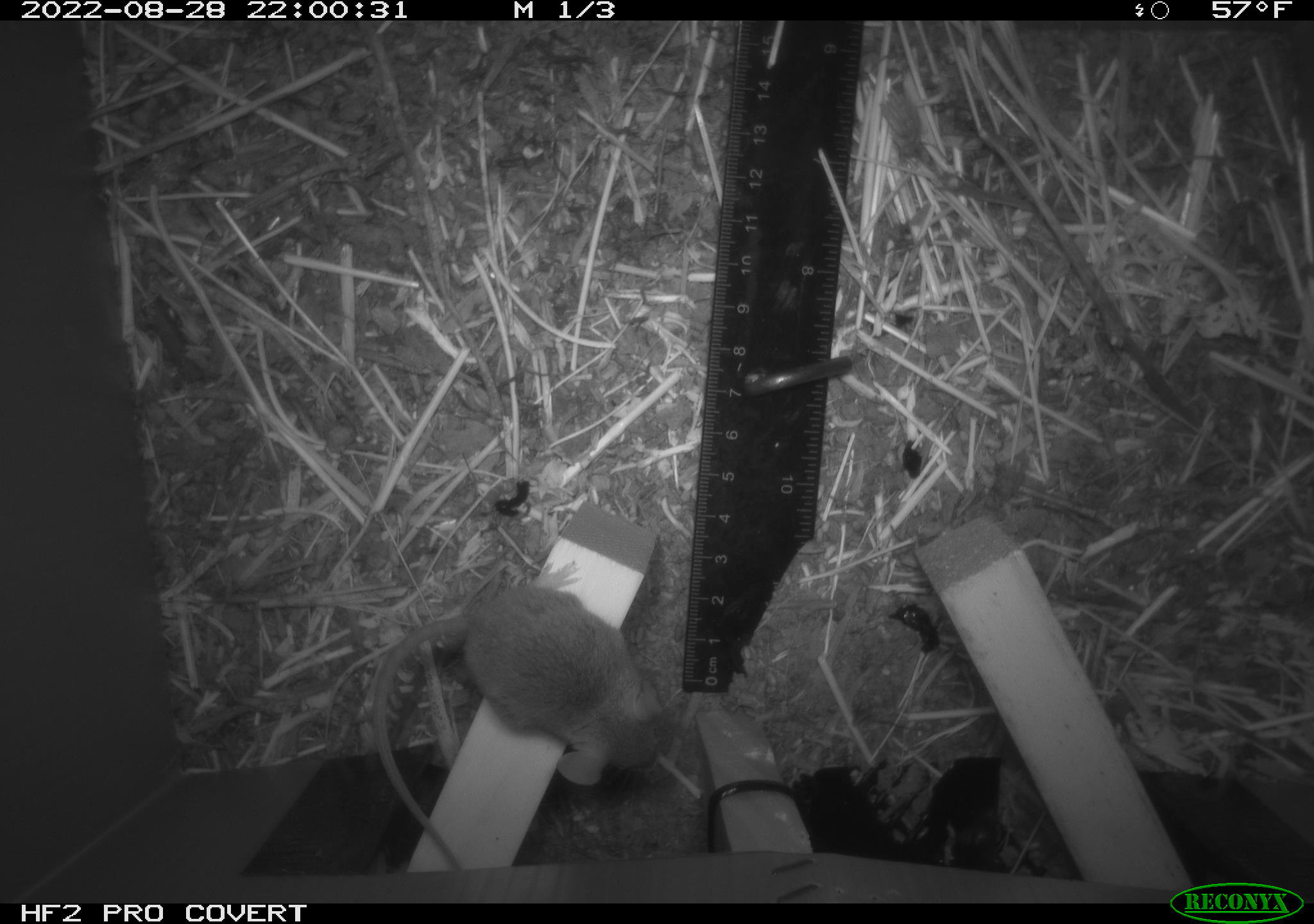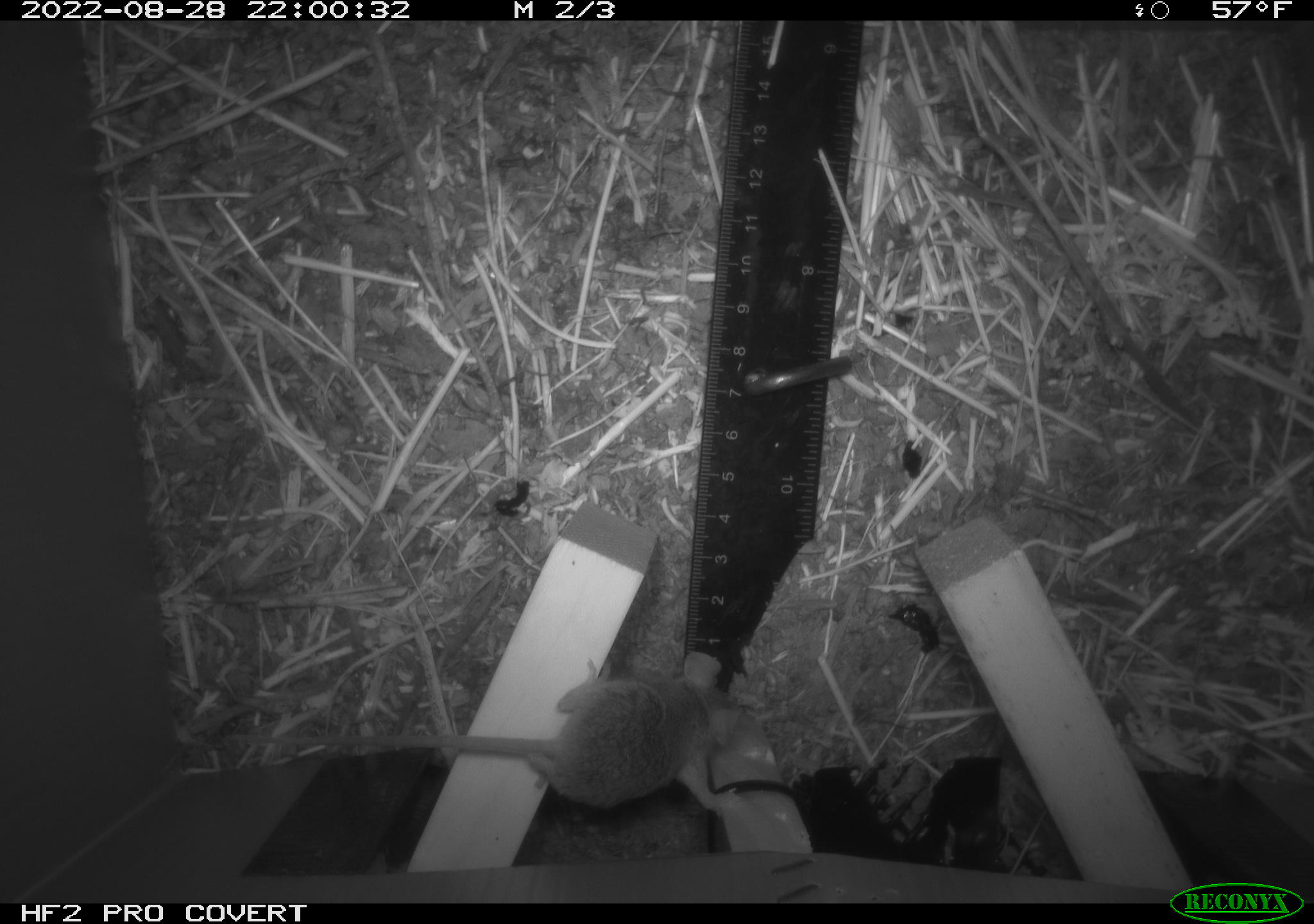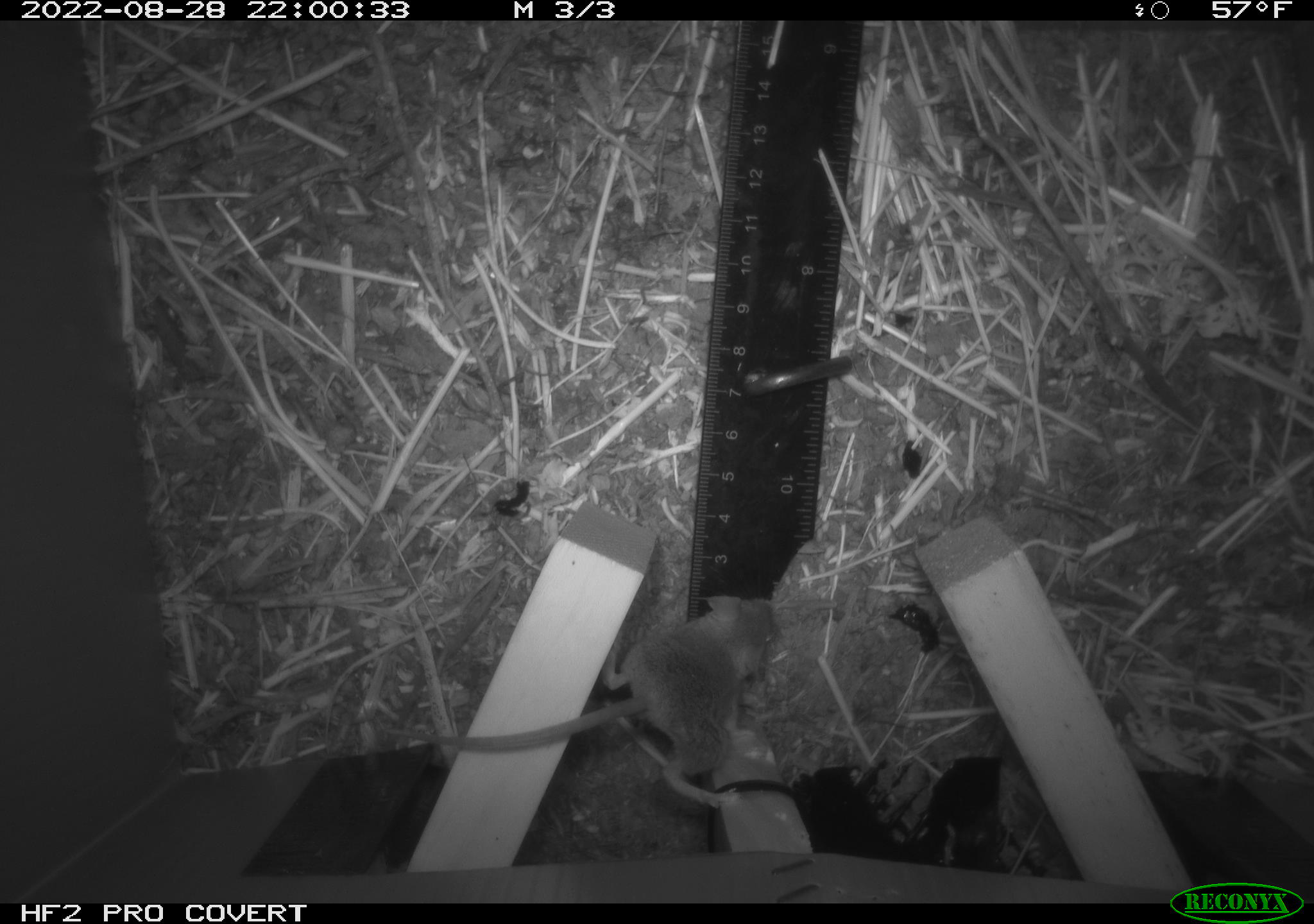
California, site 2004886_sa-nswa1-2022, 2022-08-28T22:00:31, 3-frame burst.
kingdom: Animalia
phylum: Chordata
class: Mammalia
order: Rodentia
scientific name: Rodentia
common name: rodent